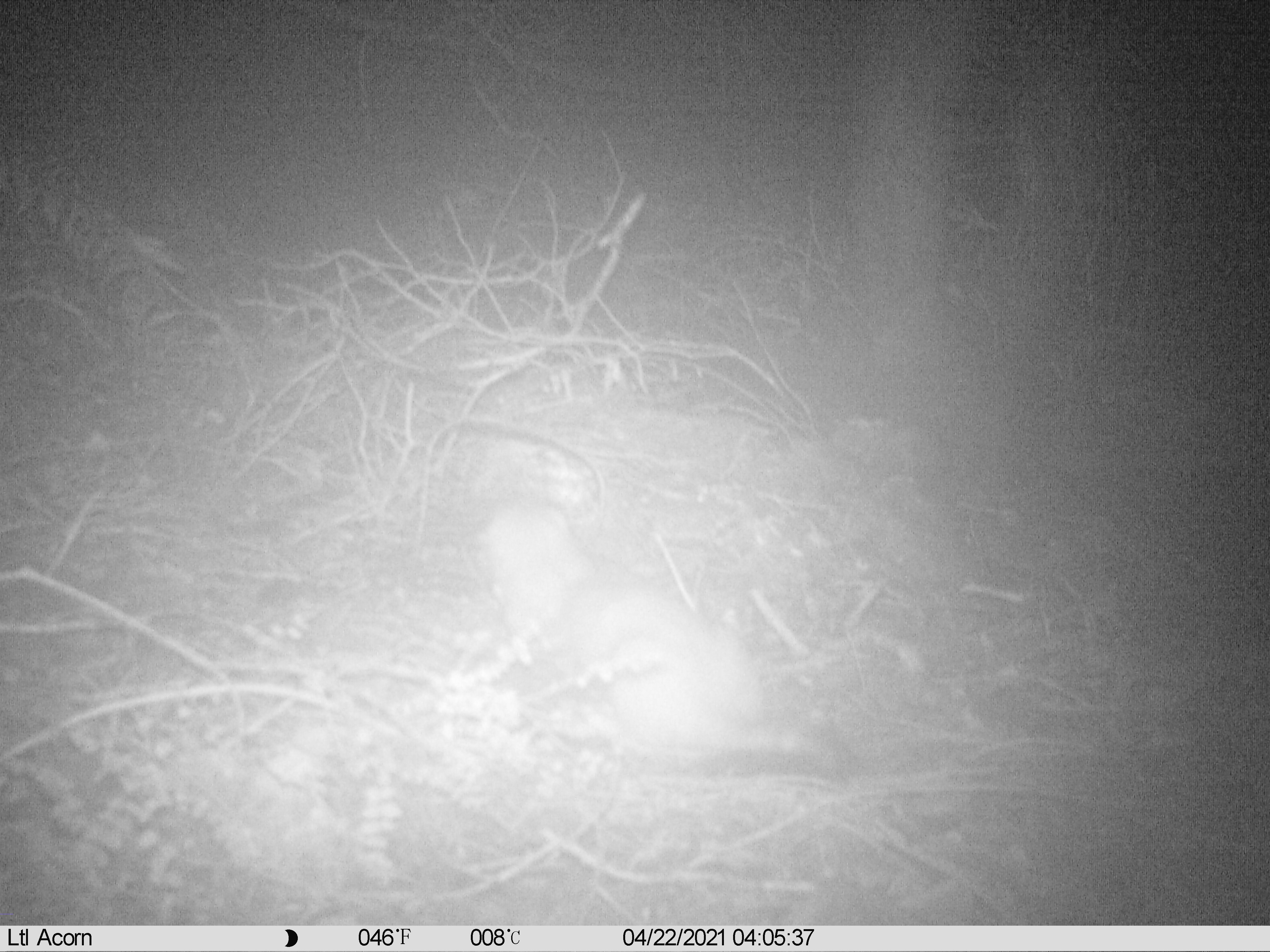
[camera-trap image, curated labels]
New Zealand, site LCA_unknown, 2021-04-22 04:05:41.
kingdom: Animalia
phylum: Chordata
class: Mammalia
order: Carnivora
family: Mustelidae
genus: Mustela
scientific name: Mustela erminea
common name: stoat